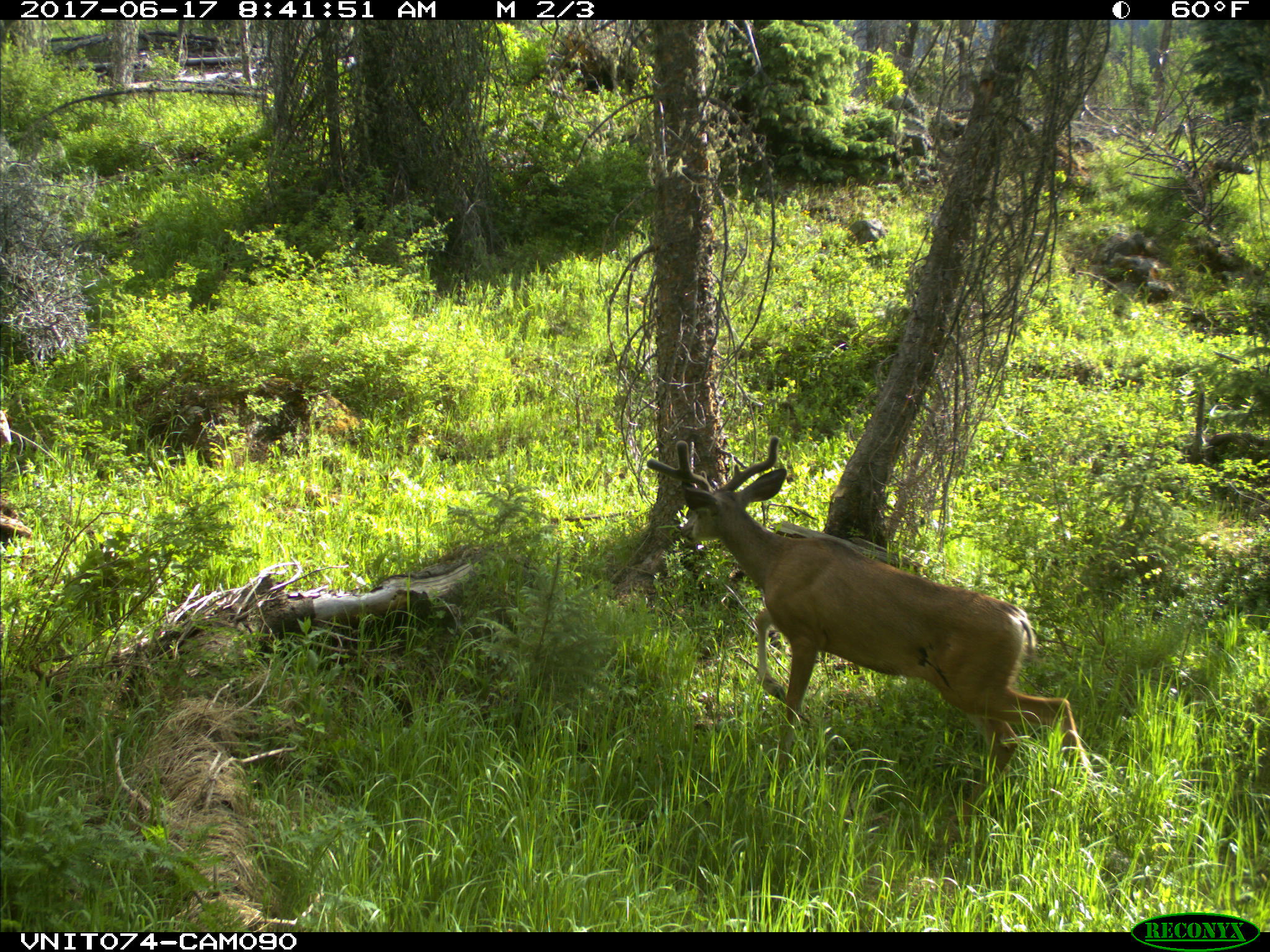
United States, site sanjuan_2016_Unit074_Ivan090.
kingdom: Animalia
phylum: Chordata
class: Mammalia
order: Artiodactyla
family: Cervidae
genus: Odocoileus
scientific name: Odocoileus hemionus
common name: mule deer